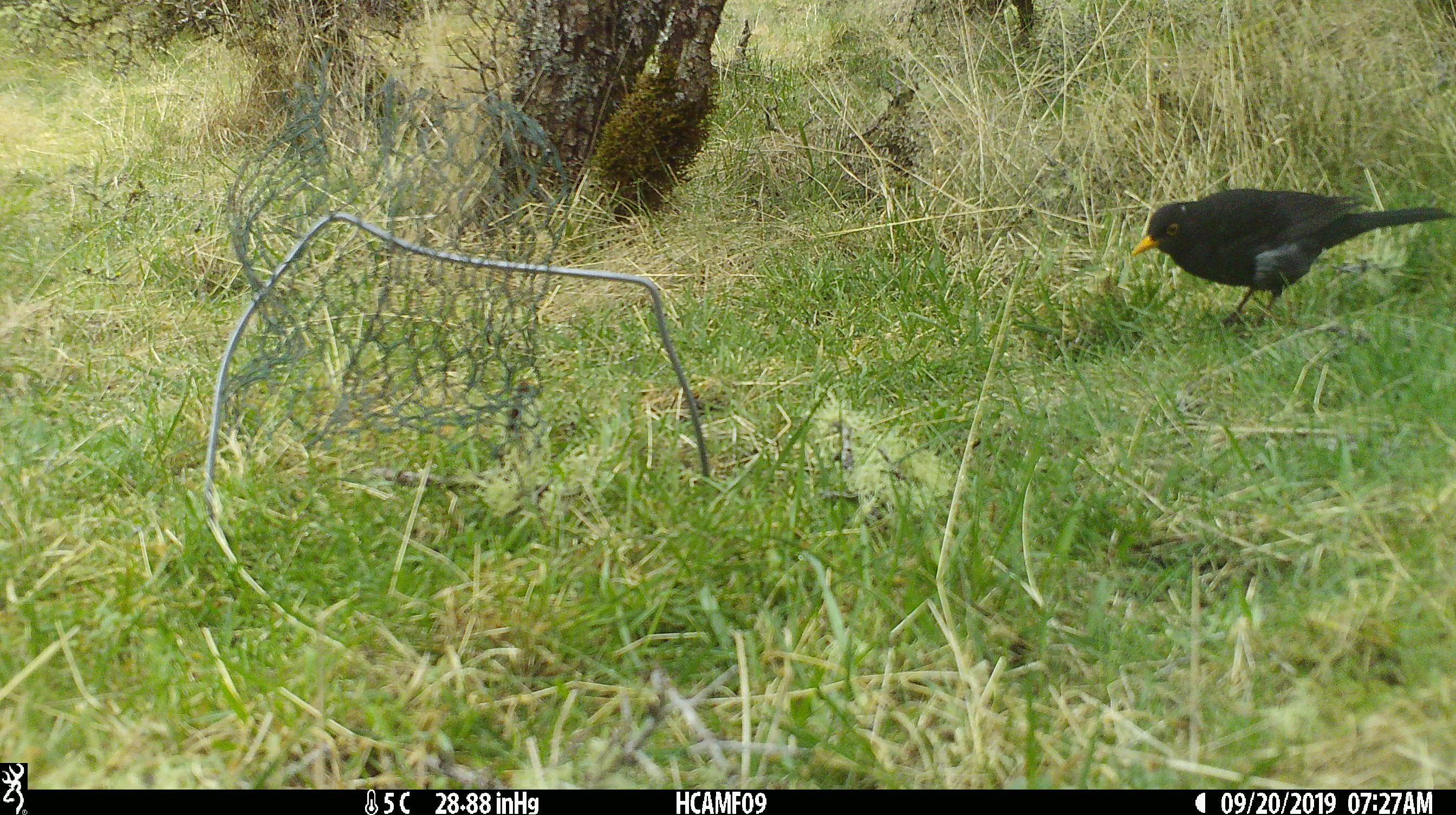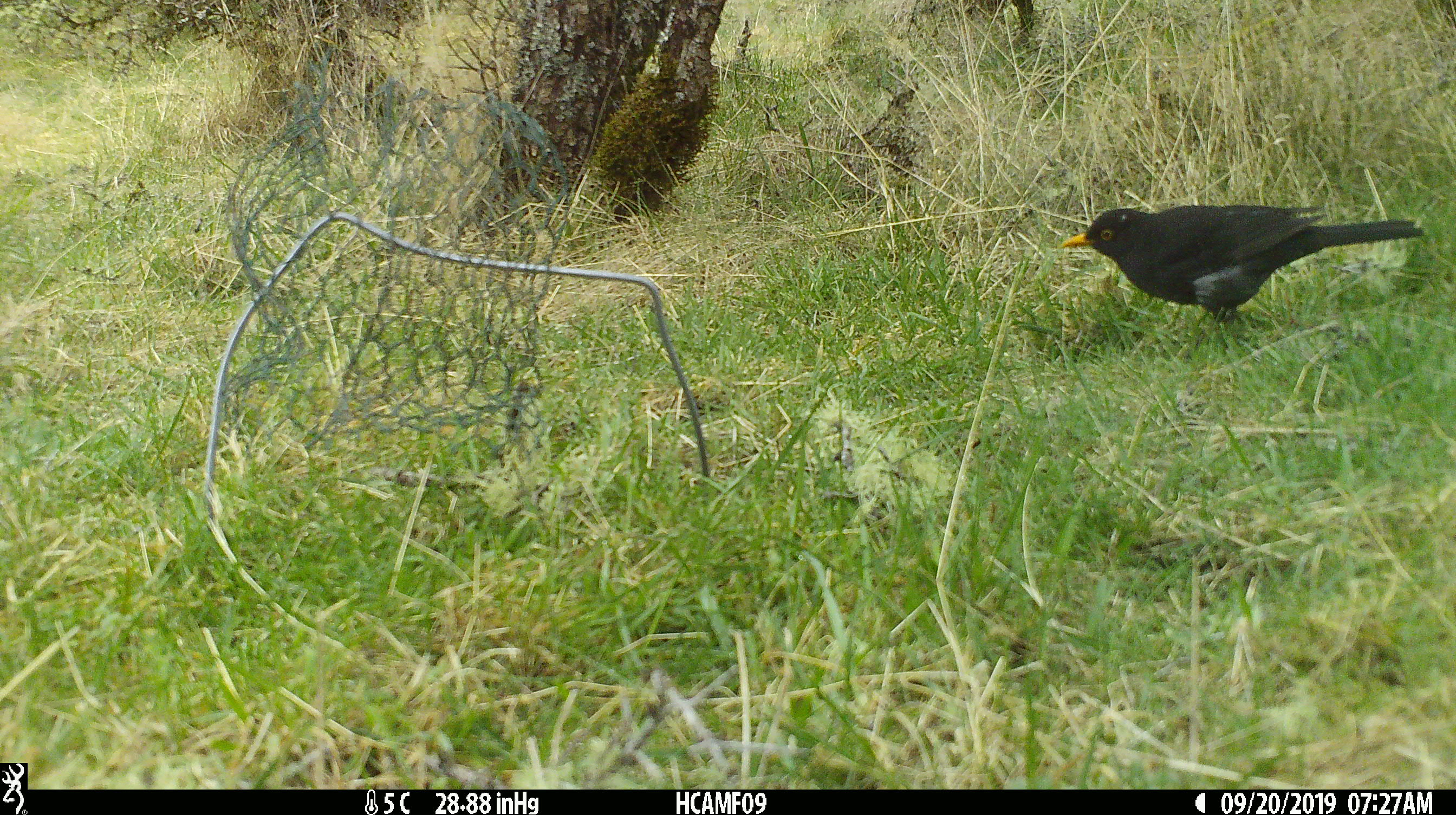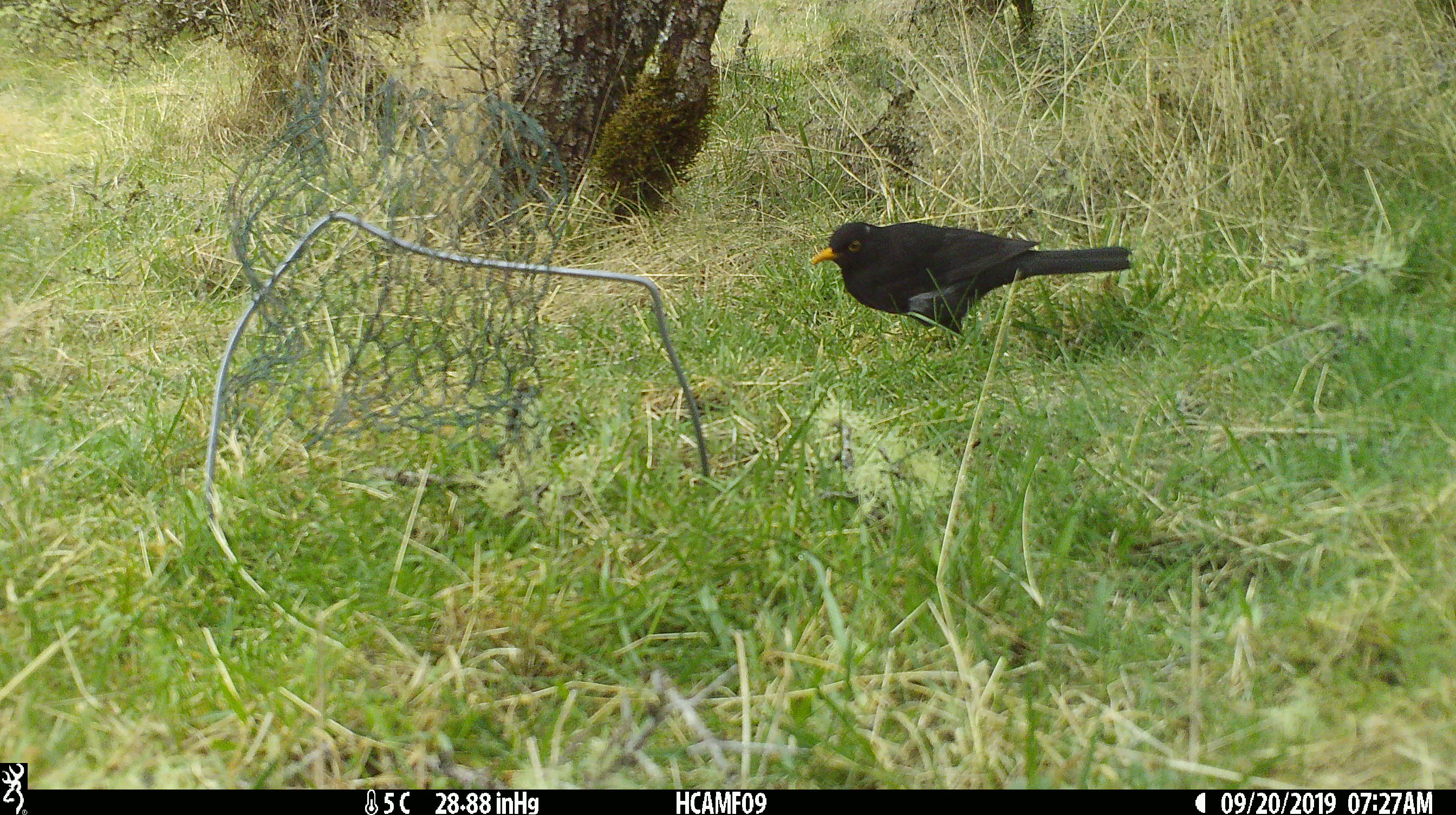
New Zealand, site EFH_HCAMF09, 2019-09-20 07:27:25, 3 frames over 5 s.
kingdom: Animalia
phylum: Chordata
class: Aves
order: Passeriformes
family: Turdidae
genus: Turdus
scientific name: Turdus merula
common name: eurasian blackbird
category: blackbird